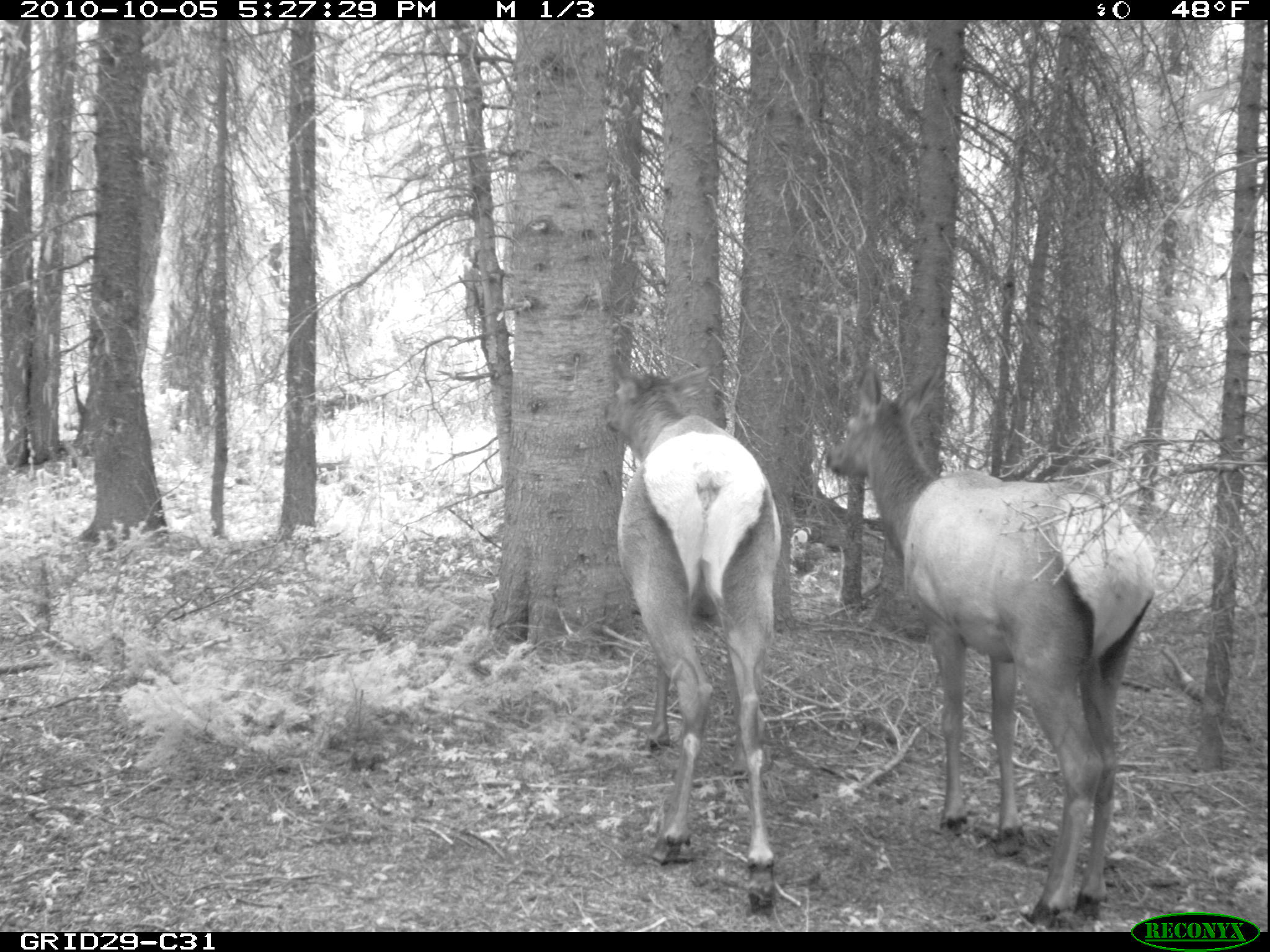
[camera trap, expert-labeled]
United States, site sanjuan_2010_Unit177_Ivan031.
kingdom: Animalia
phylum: Chordata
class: Mammalia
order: Artiodactyla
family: Cervidae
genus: Cervus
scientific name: Cervus elaphus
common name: red deer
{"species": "Cervus elaphus (red deer)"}